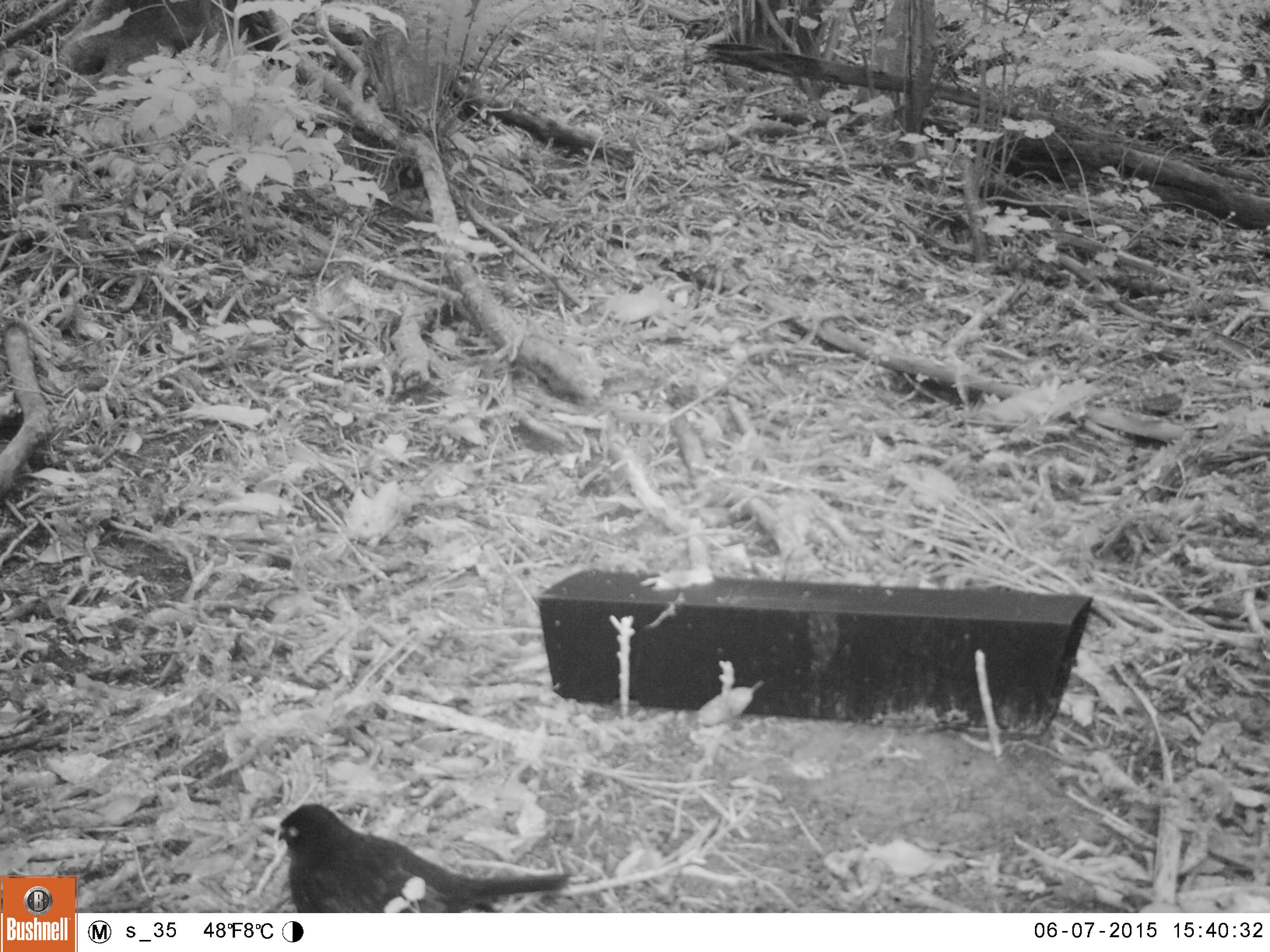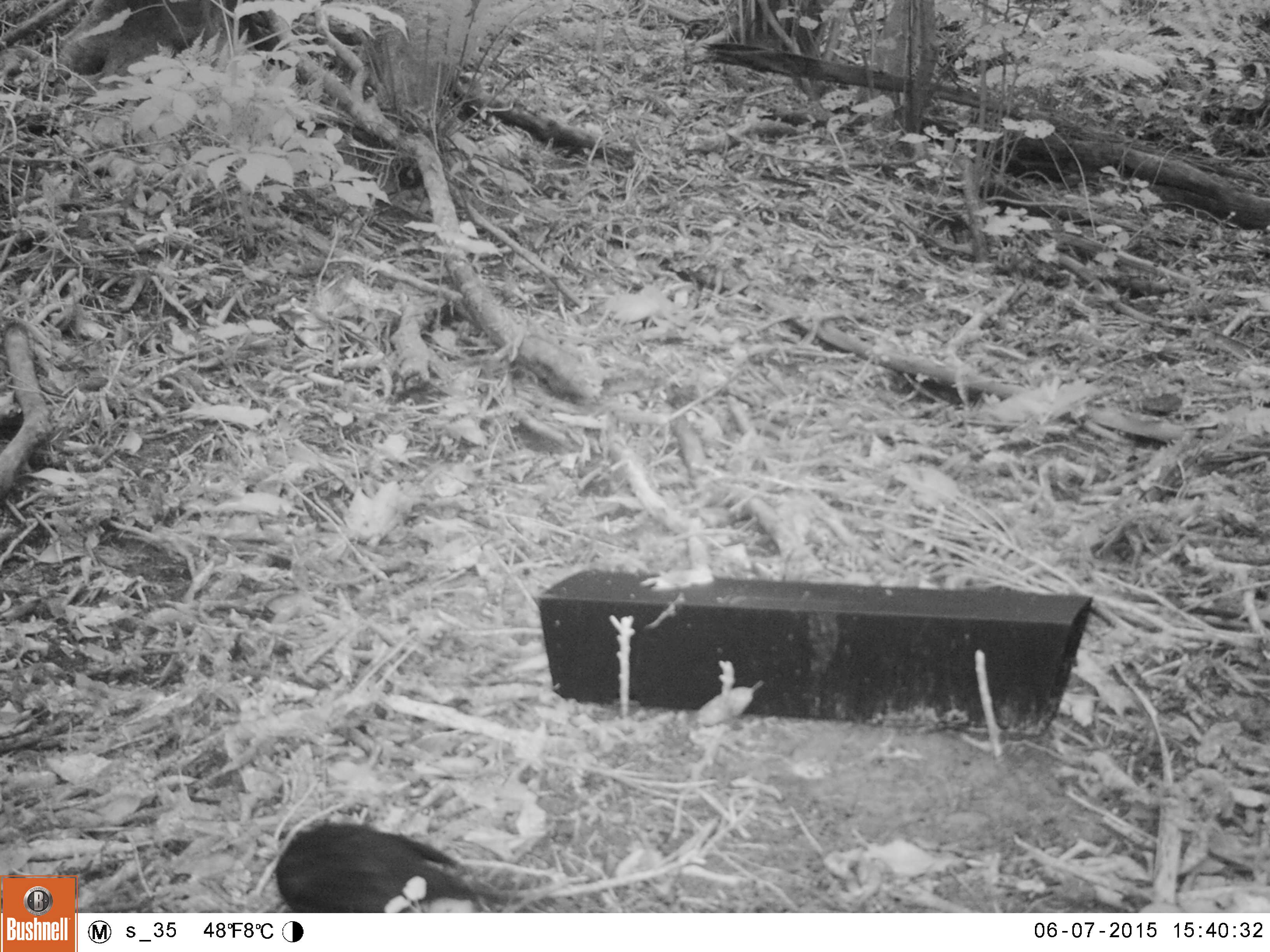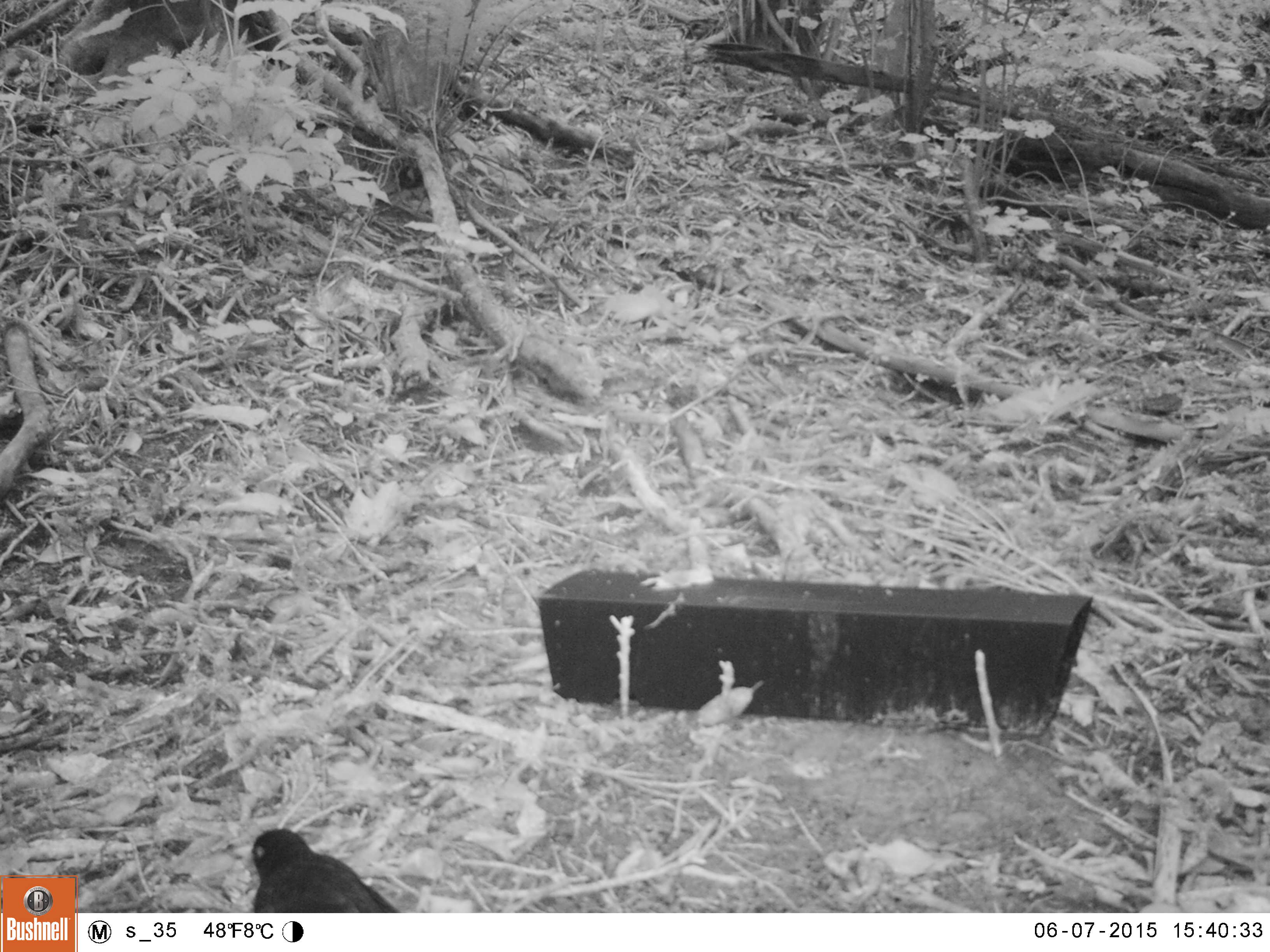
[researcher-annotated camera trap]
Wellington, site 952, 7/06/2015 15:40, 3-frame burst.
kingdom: Animalia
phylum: Chordata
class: Aves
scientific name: Aves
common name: bird